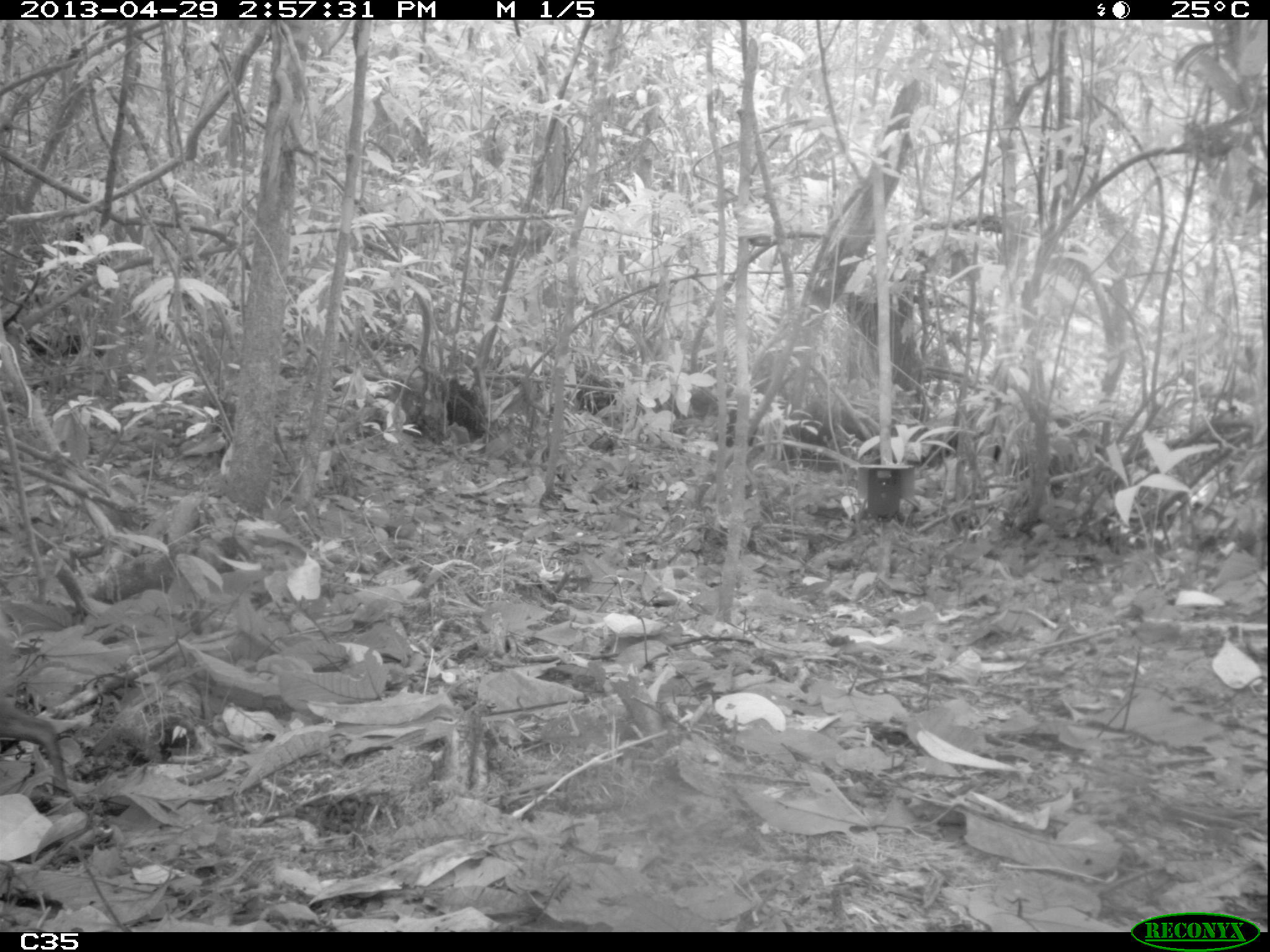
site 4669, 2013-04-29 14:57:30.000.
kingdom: Animalia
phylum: Chordata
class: Mammalia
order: Rodentia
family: Dasyproctidae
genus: Dasyprocta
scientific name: Dasyprocta leporina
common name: red-rumped agouti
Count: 1.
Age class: adult.